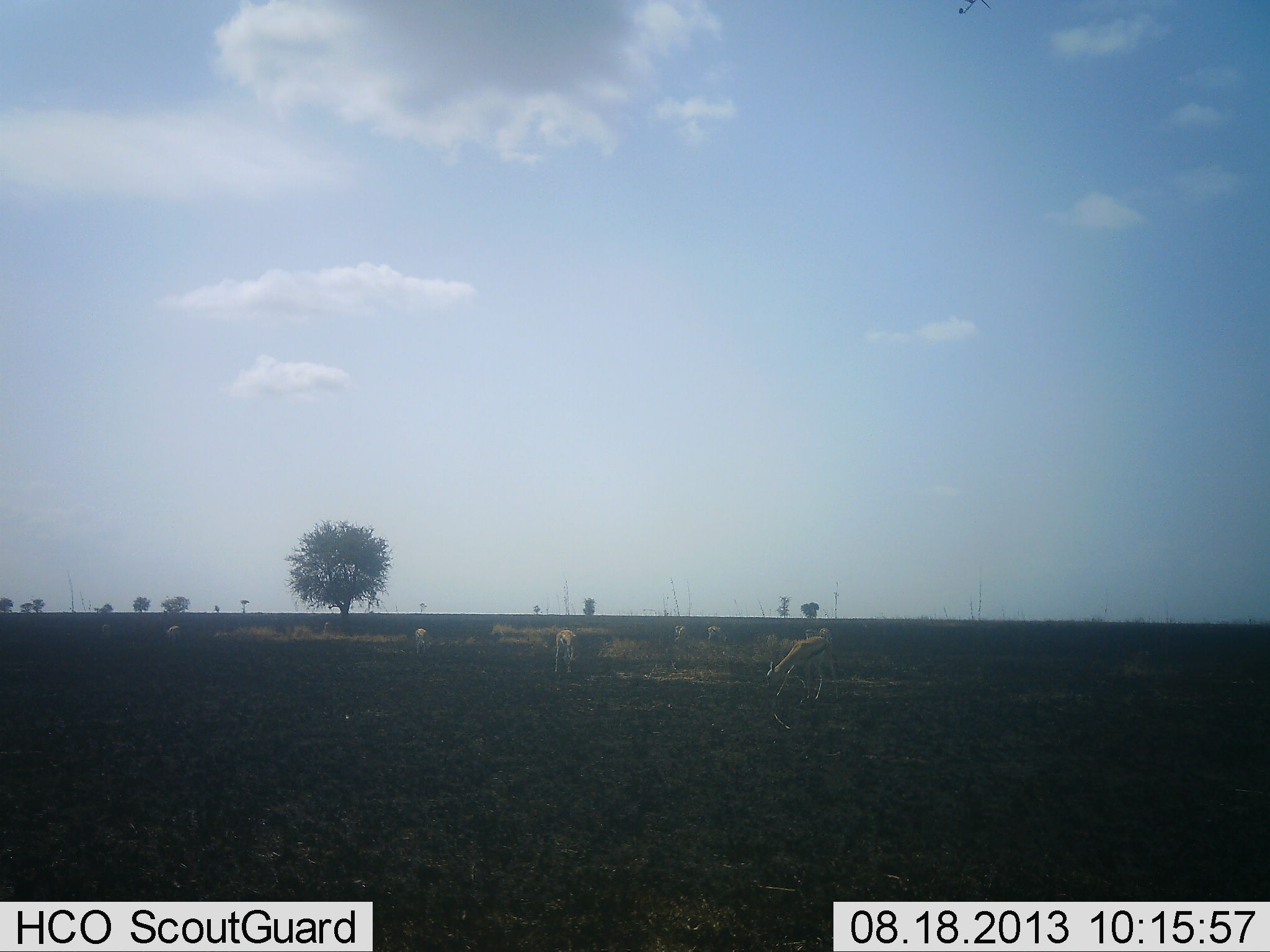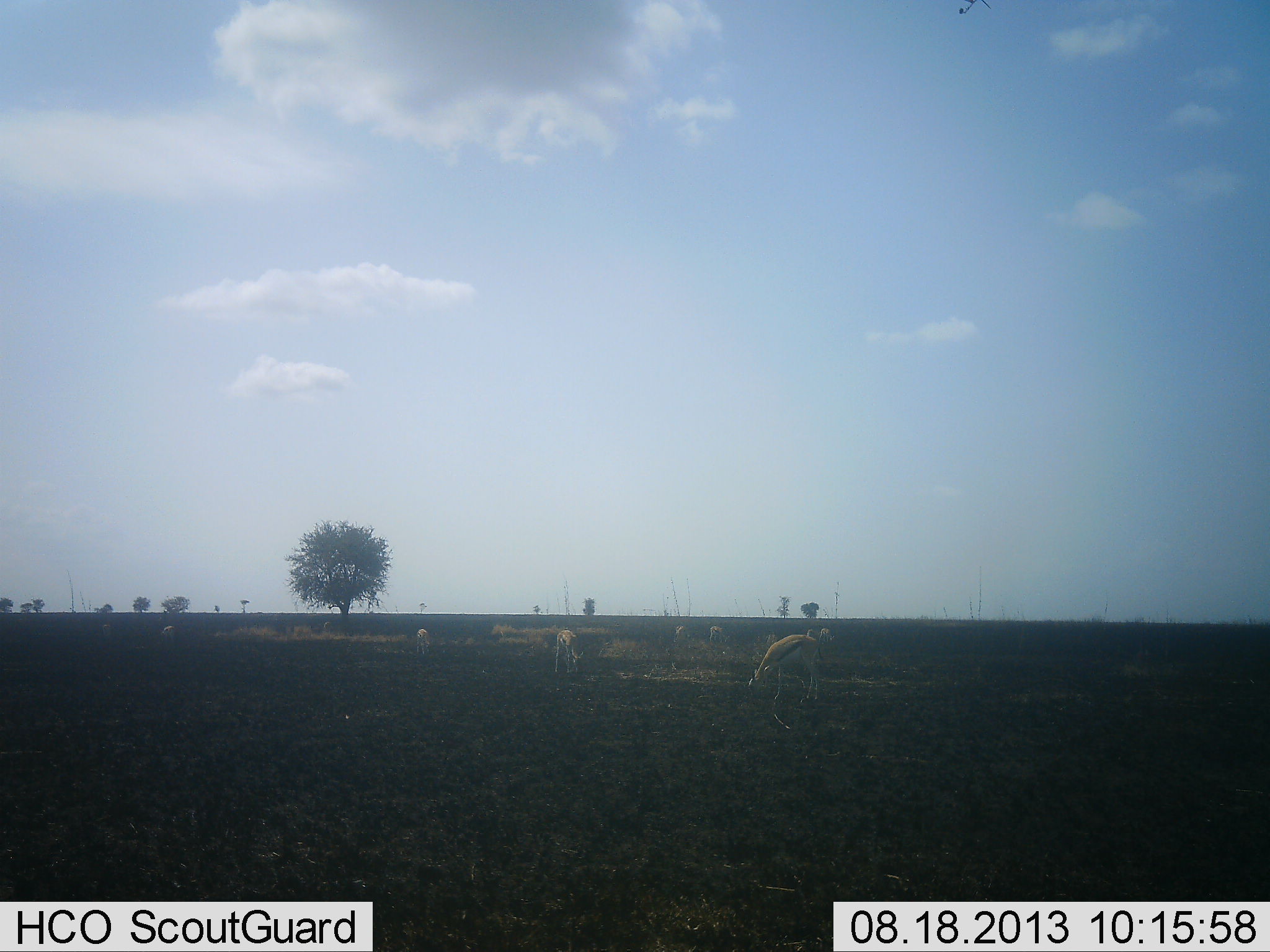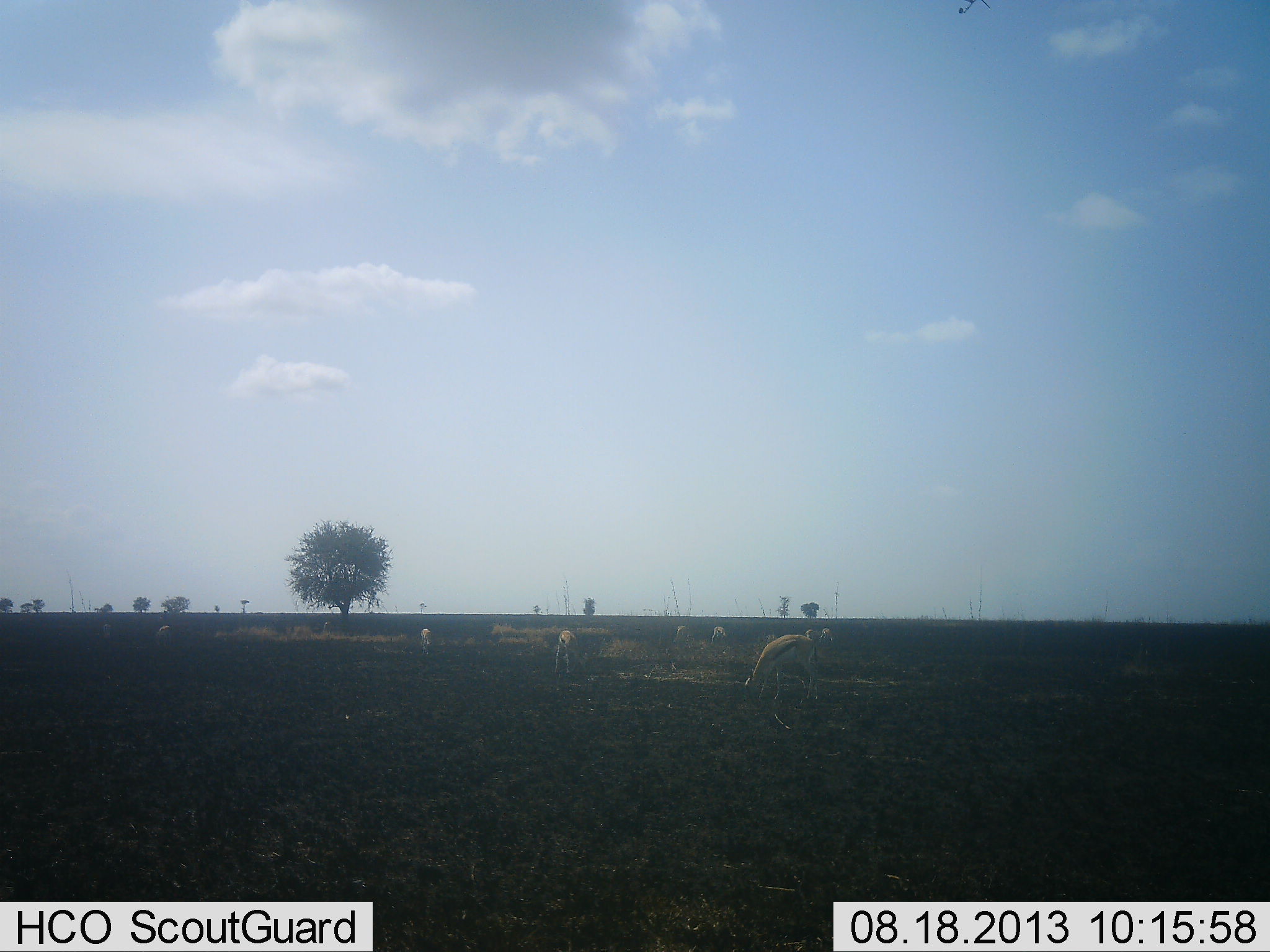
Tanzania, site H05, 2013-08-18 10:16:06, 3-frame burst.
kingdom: Animalia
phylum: Chordata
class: Mammalia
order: Artiodactyla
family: Bovidae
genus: Eudorcas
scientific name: Eudorcas thomsonii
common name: thomson's gazelle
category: gazellethomsons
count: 7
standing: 41%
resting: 5%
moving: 27%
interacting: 0%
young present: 0%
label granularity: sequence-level